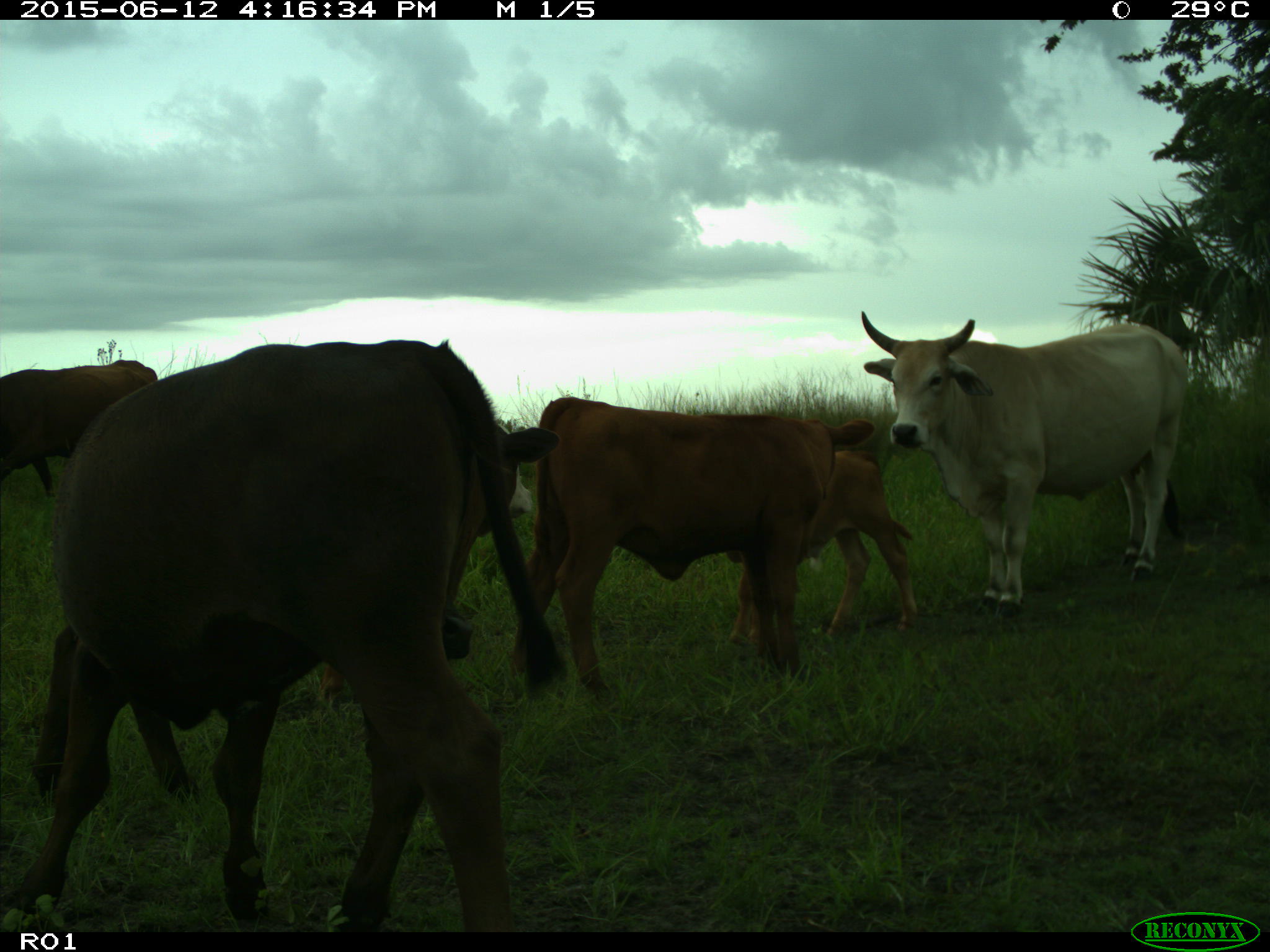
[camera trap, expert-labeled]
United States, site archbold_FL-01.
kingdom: Animalia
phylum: Chordata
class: Mammalia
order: Artiodactyla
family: Bovidae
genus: Bos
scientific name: Bos taurus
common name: domestic cow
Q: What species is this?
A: Bos taurus (domestic cow).